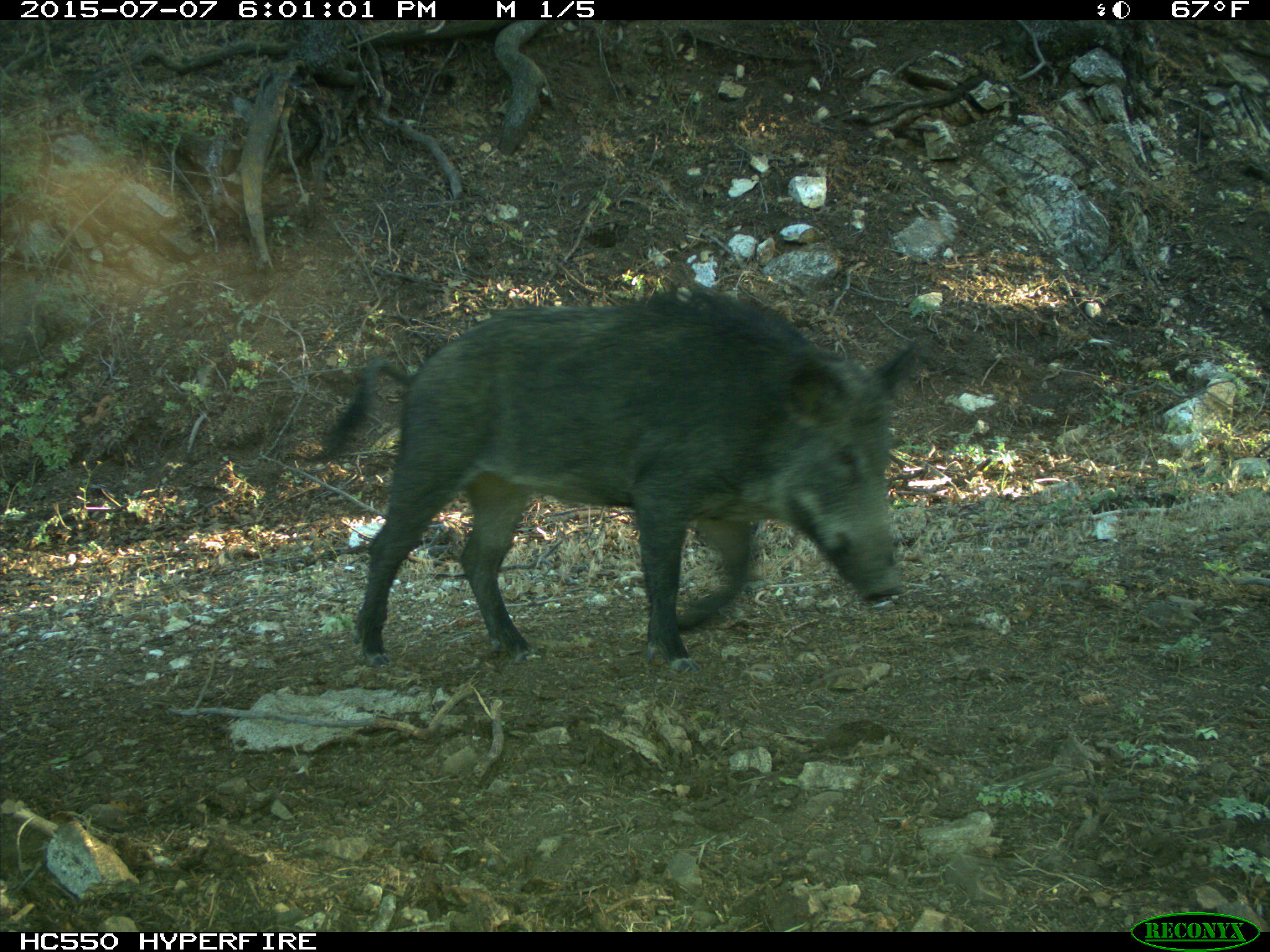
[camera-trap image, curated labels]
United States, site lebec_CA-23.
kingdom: Animalia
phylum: Chordata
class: Mammalia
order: Artiodactyla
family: Suidae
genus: Sus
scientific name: Sus scrofa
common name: wild boar